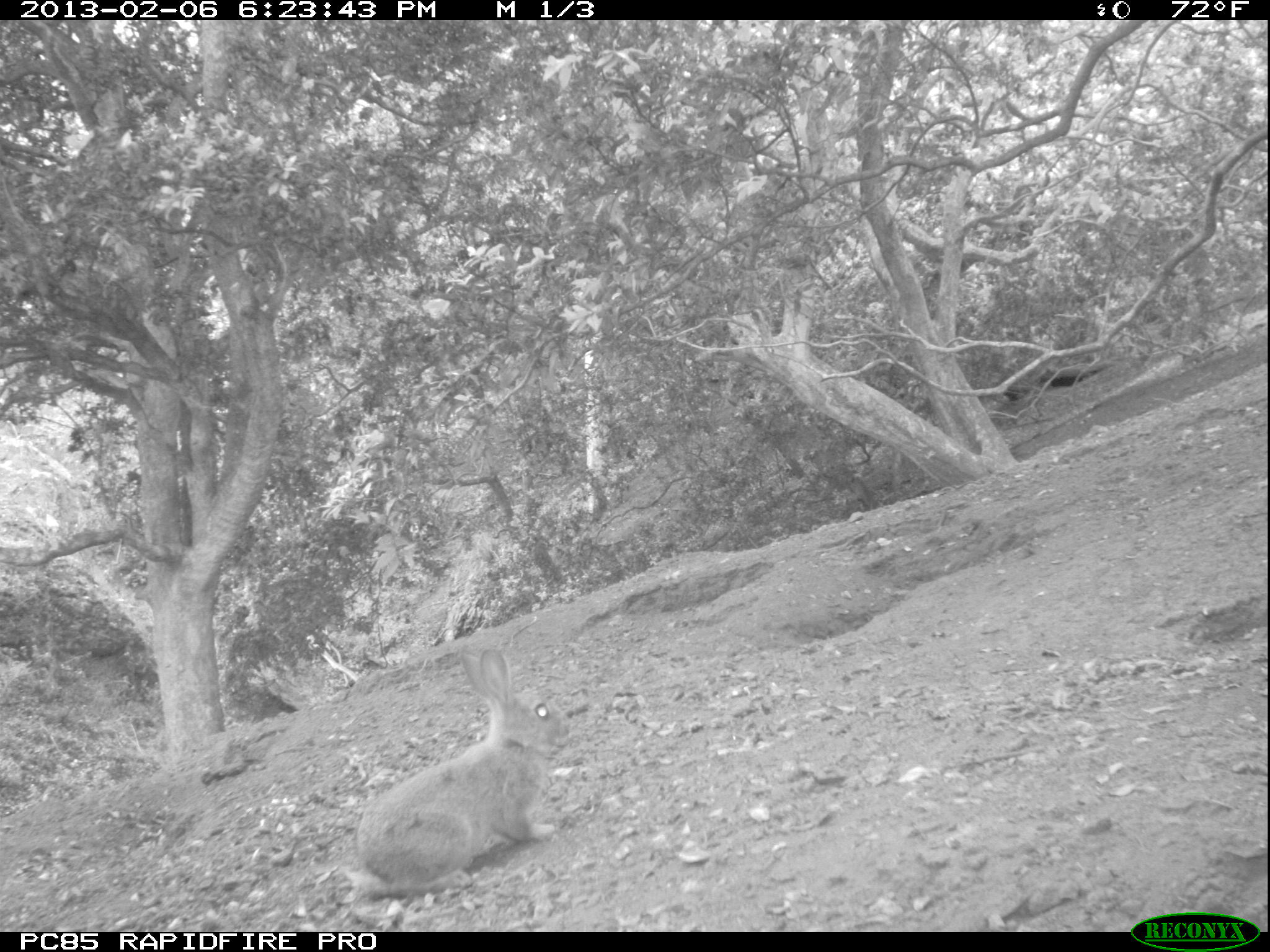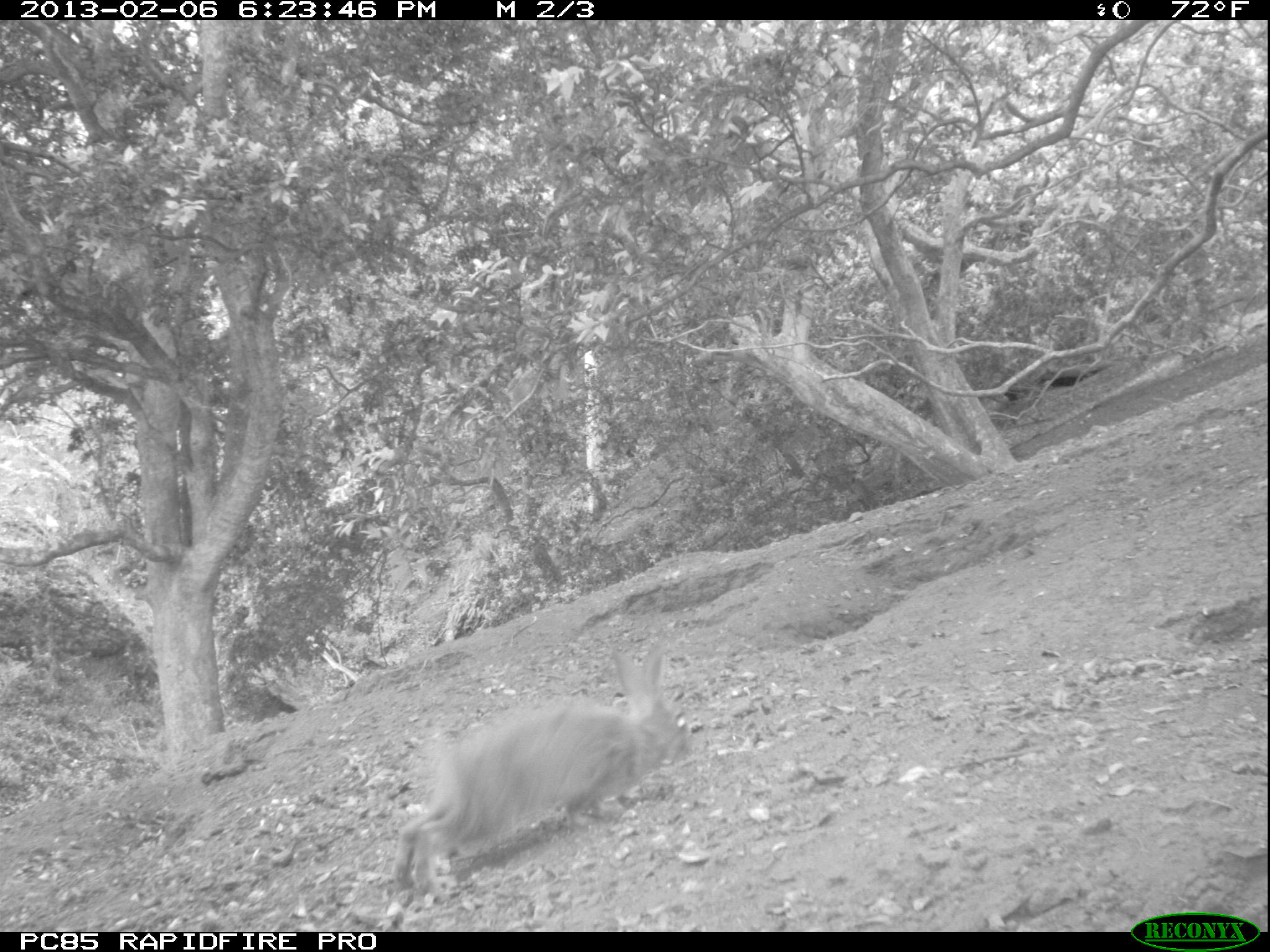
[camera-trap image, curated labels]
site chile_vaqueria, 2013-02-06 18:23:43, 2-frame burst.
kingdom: Animalia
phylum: Chordata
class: Mammalia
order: Lagomorpha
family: Leporidae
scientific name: Leporidae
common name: rabbits and hares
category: rabbit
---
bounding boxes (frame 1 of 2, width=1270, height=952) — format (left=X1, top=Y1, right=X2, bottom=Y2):
rabbit: (left=344, top=648, right=567, bottom=910)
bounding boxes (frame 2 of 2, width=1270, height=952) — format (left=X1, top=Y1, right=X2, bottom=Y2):
rabbit: (left=391, top=641, right=693, bottom=910)